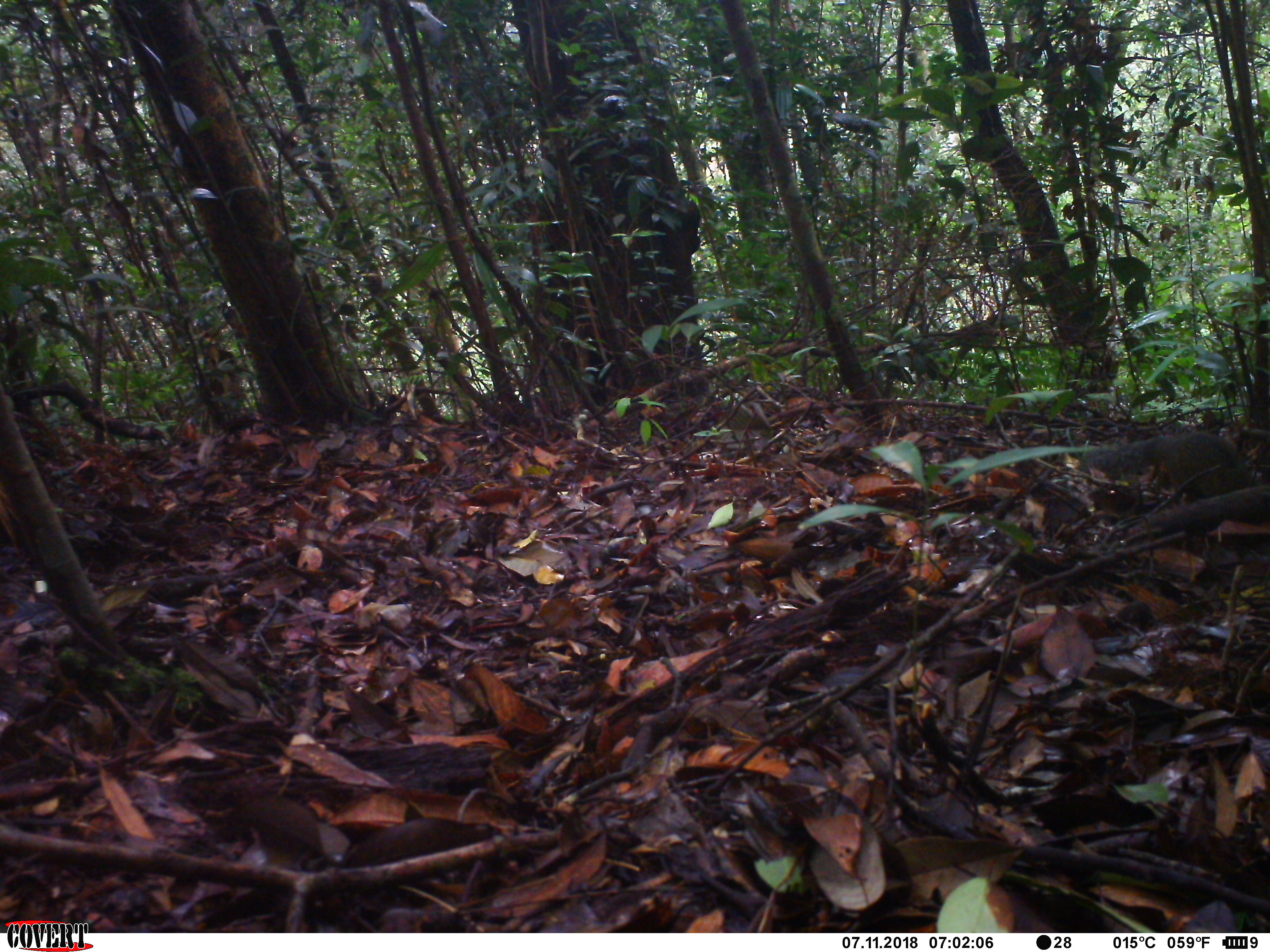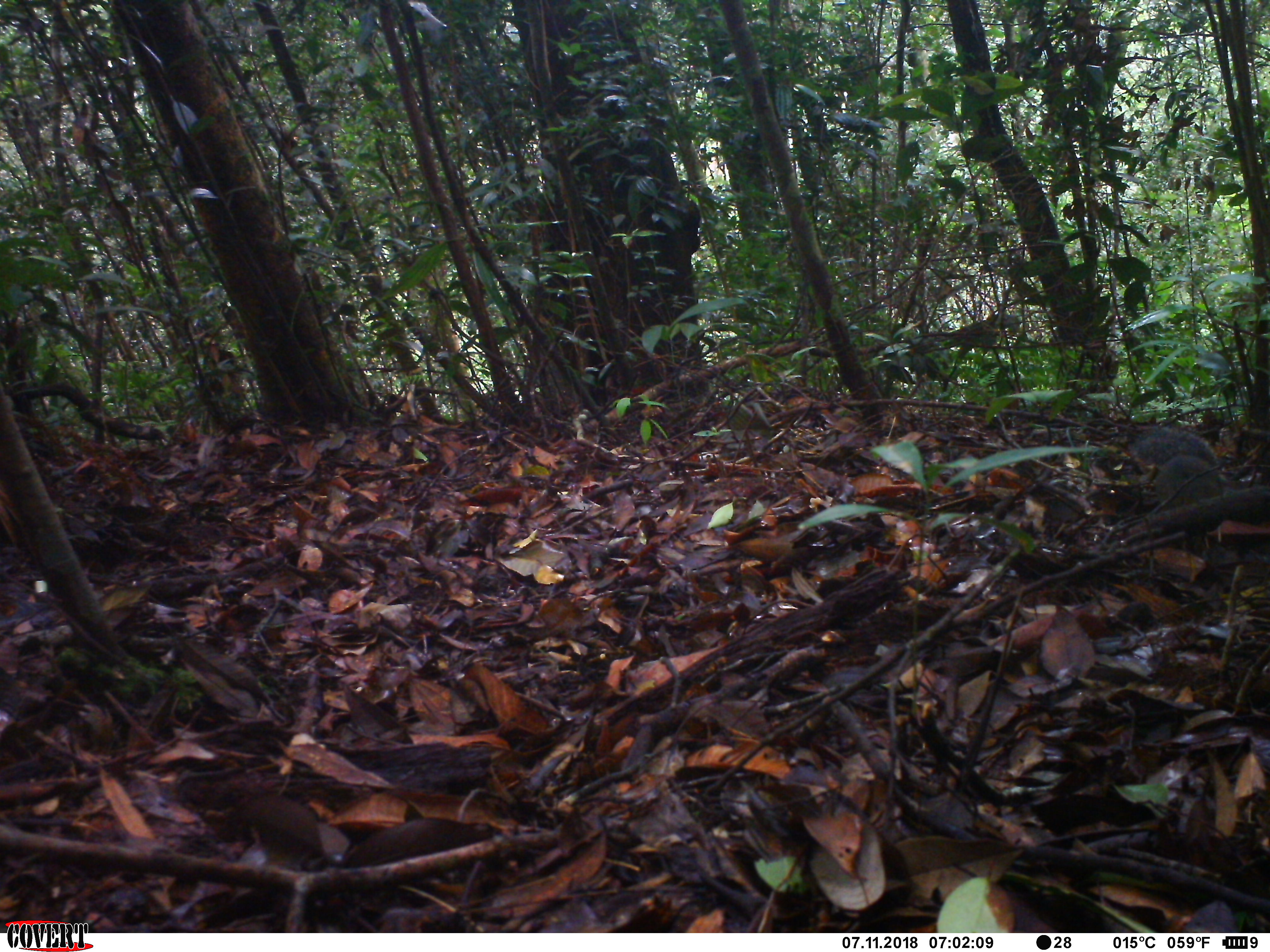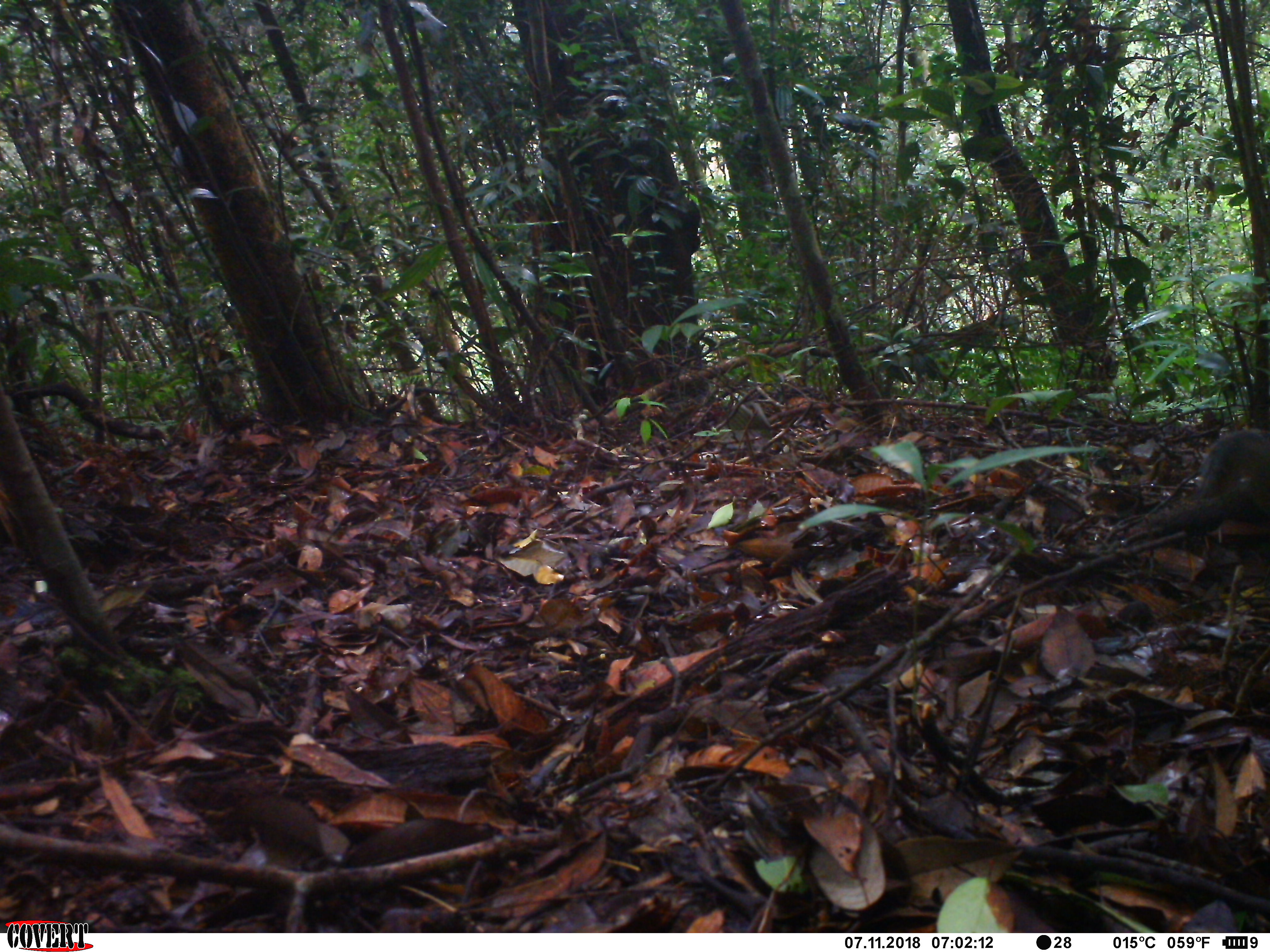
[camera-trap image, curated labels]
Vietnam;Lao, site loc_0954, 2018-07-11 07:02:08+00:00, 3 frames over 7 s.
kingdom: Animalia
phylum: Chordata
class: Mammalia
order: Rodentia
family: Sciuridae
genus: Sciurus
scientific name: Sciurus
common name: squirrel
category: unidentified squirrel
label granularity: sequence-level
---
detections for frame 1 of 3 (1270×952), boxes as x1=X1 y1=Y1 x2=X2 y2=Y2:
unidentified squirrel: x1=1089 y1=432 x2=1257 y2=499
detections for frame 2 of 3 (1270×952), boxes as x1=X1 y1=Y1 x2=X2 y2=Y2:
unidentified squirrel: x1=1130 y1=428 x2=1225 y2=534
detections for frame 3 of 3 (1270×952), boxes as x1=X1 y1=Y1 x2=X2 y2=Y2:
unidentified squirrel: x1=1195 y1=427 x2=1270 y2=513